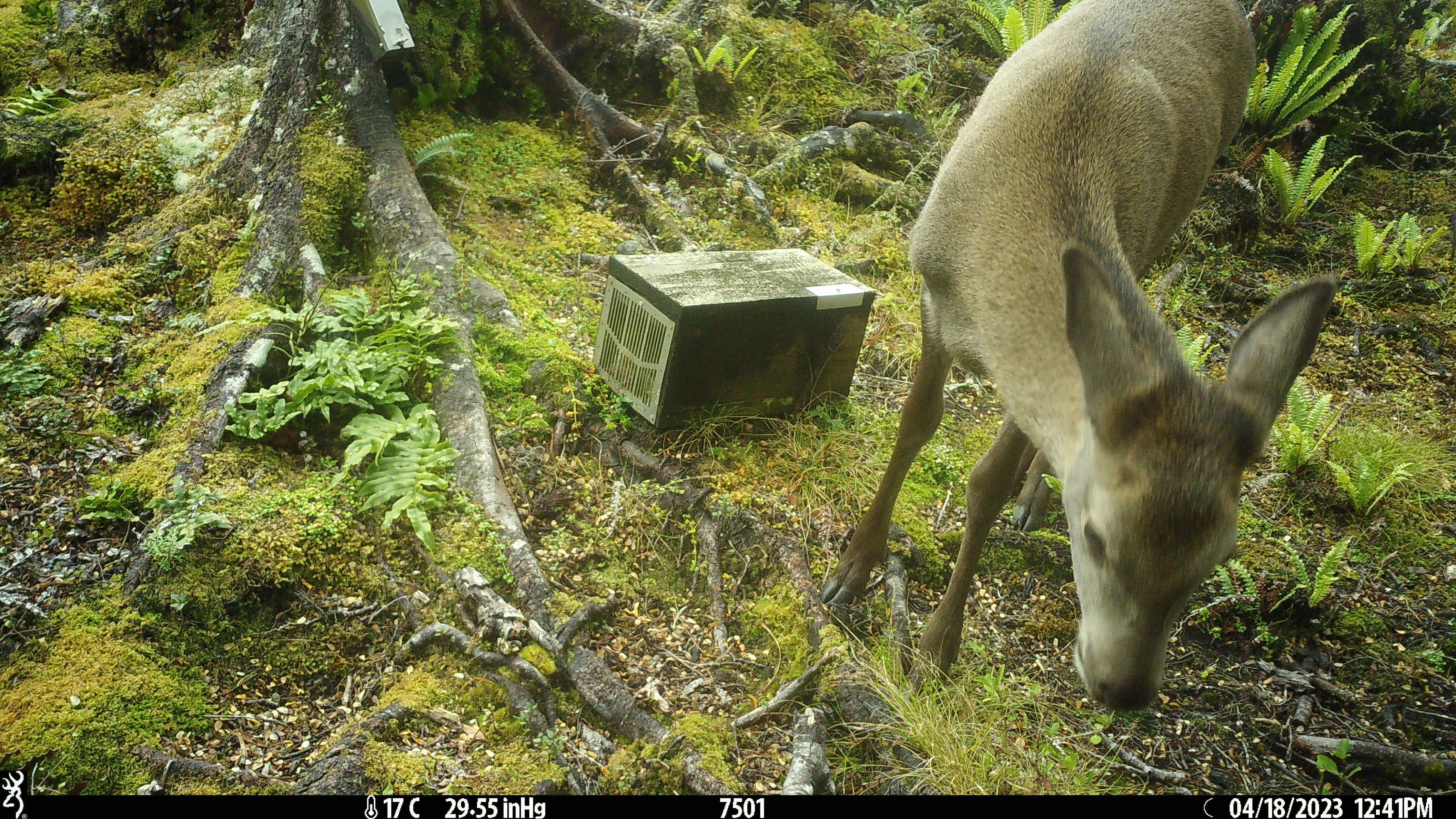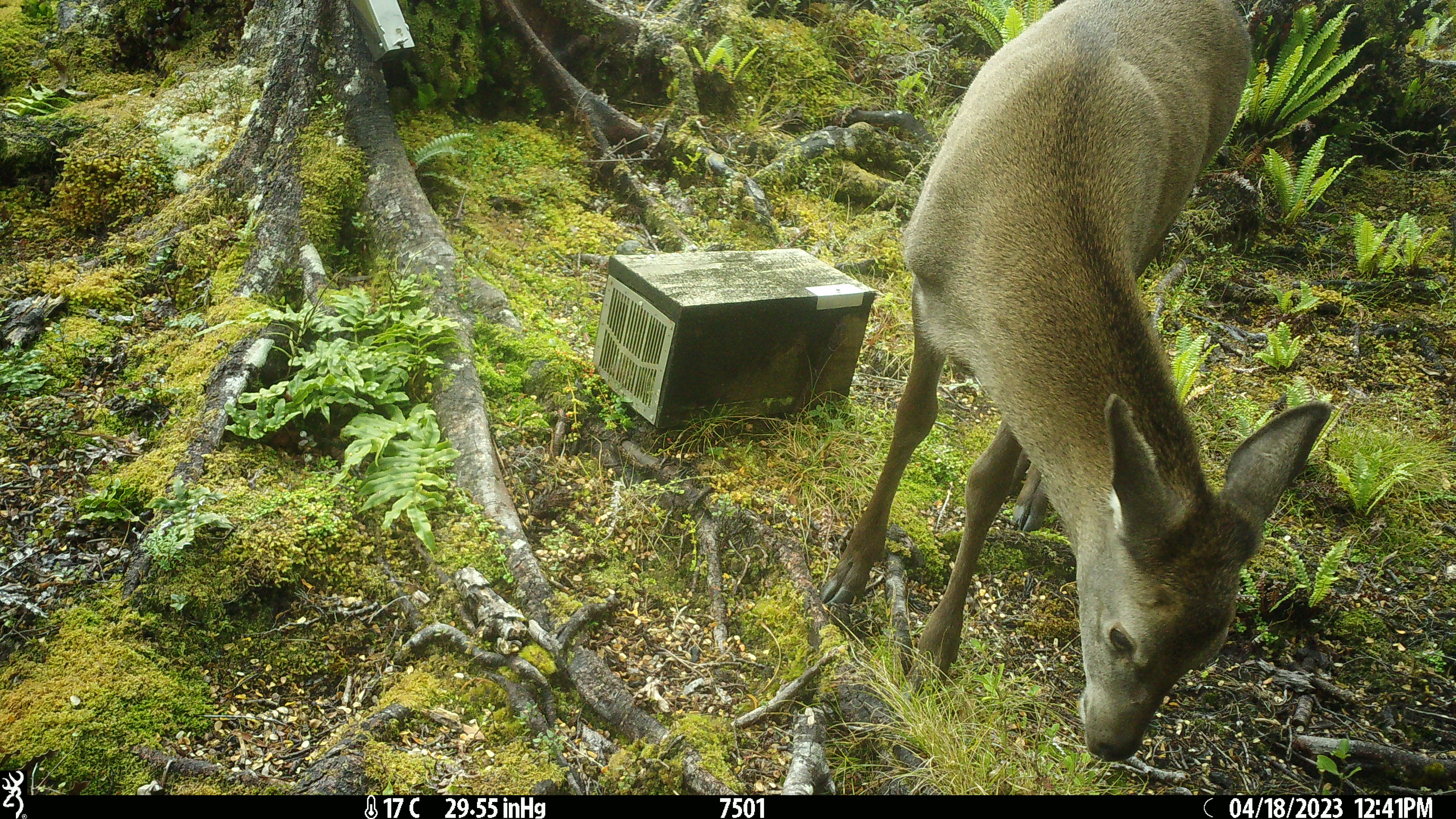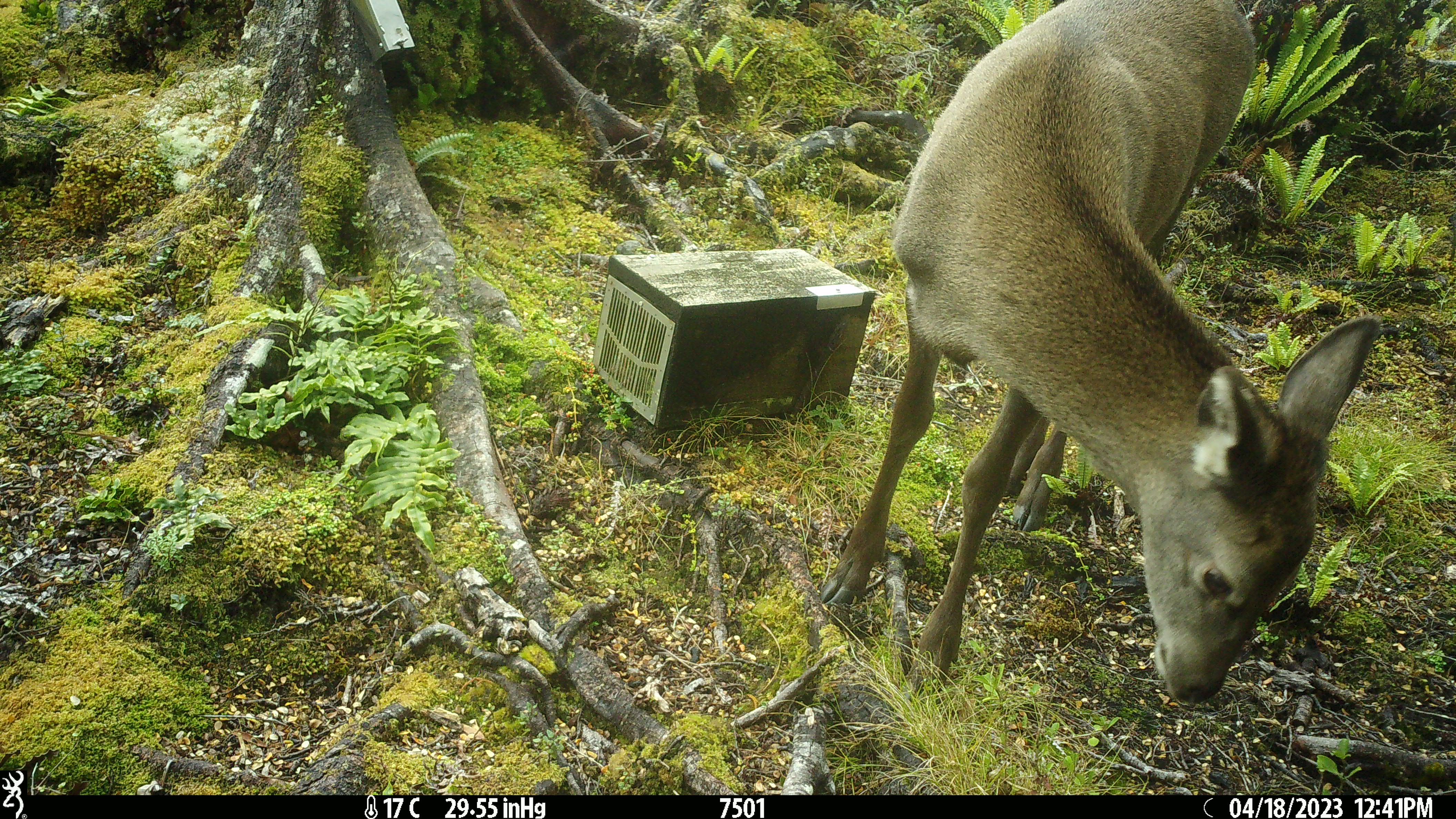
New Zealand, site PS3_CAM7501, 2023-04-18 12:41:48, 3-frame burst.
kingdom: Animalia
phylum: Chordata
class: Mammalia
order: Artiodactyla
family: Cervidae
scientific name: Cervidae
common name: deer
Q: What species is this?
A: Deer (Cervidae).